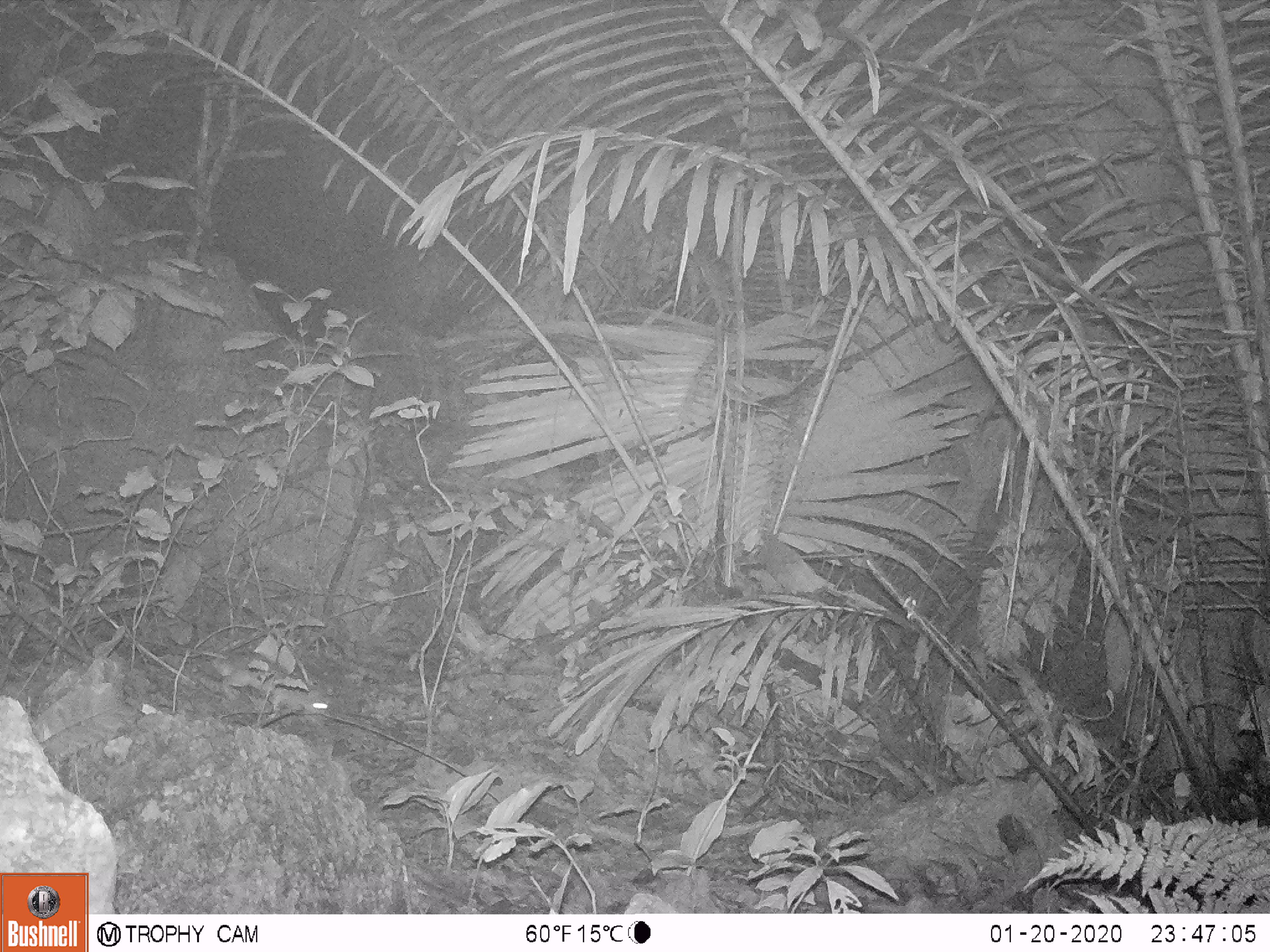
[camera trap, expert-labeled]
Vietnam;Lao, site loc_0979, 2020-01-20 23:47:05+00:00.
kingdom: Animalia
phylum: Chordata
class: Mammalia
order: Rodentia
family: Muridae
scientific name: Muridae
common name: old-world mice and rats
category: unidentified murid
Unidentified murid (old-world mice and rats) (Muridae). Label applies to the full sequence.